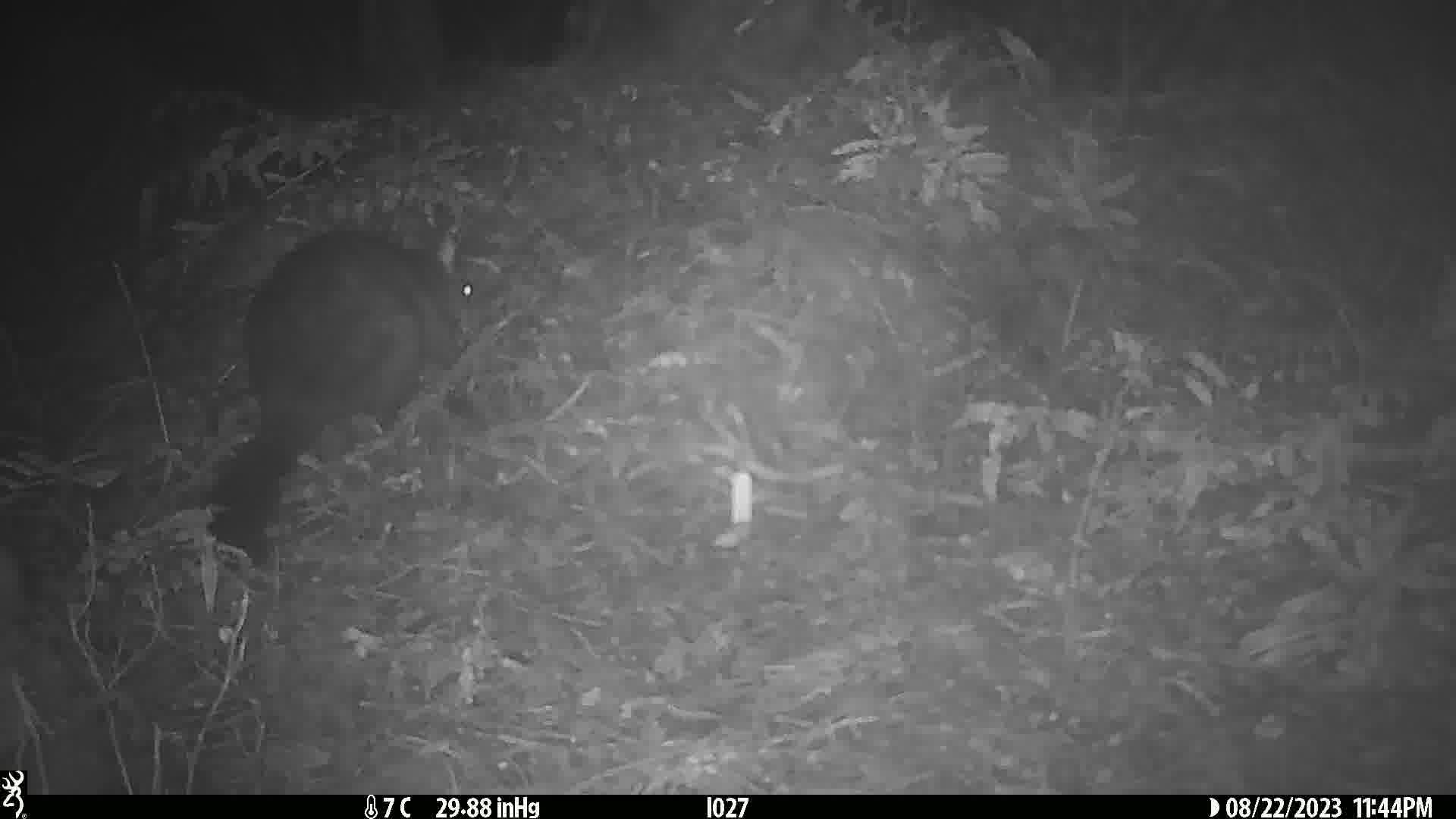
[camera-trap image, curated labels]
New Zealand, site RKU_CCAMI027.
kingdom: Animalia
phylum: Chordata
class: Mammalia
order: Diprotodontia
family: Phalangeridae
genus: Trichosurus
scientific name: Trichosurus vulpecula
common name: common brushtail possum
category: possum